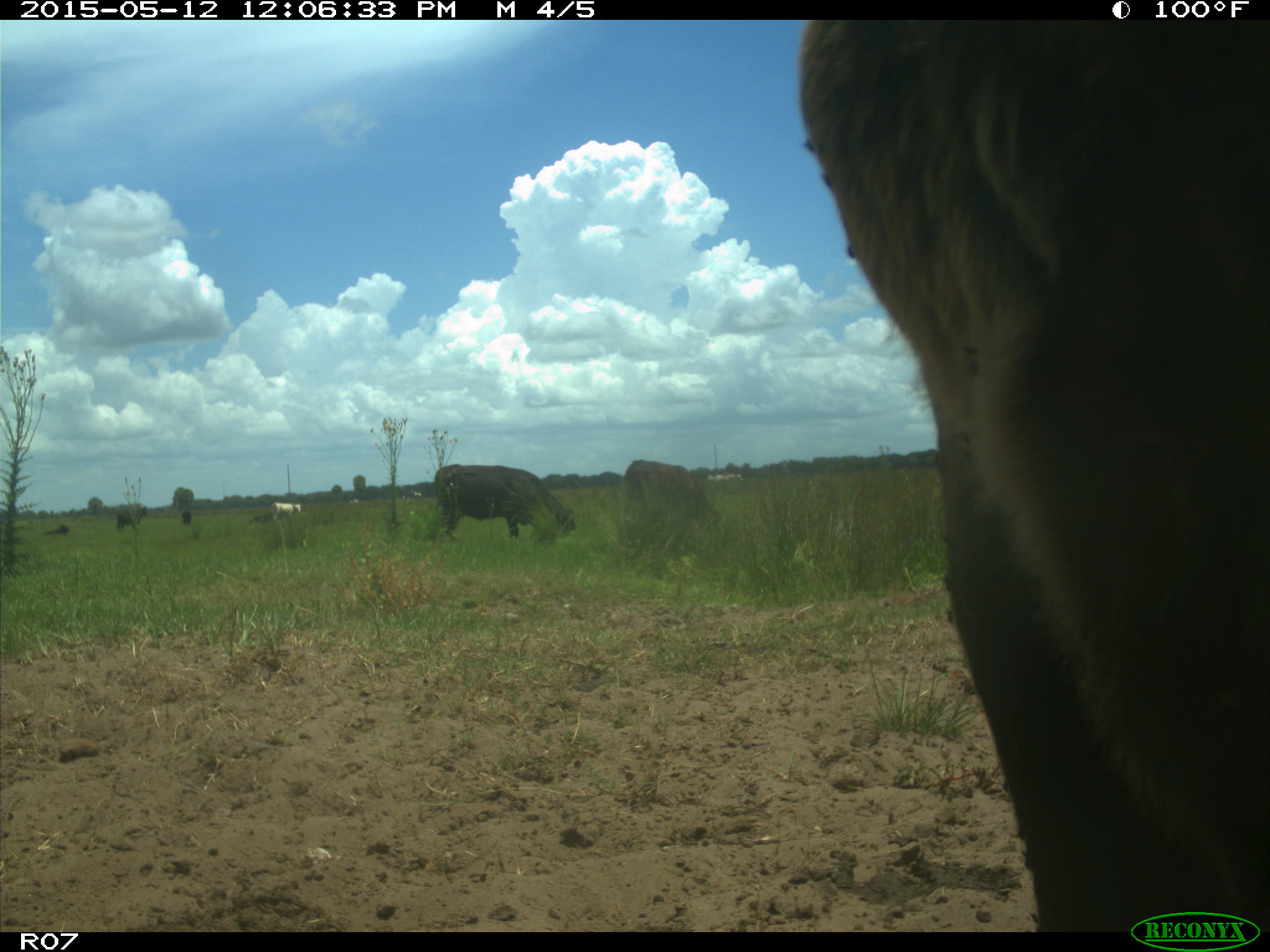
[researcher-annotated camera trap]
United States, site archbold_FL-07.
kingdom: Animalia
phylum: Chordata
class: Mammalia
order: Artiodactyla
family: Bovidae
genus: Bos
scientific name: Bos taurus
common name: domestic cow